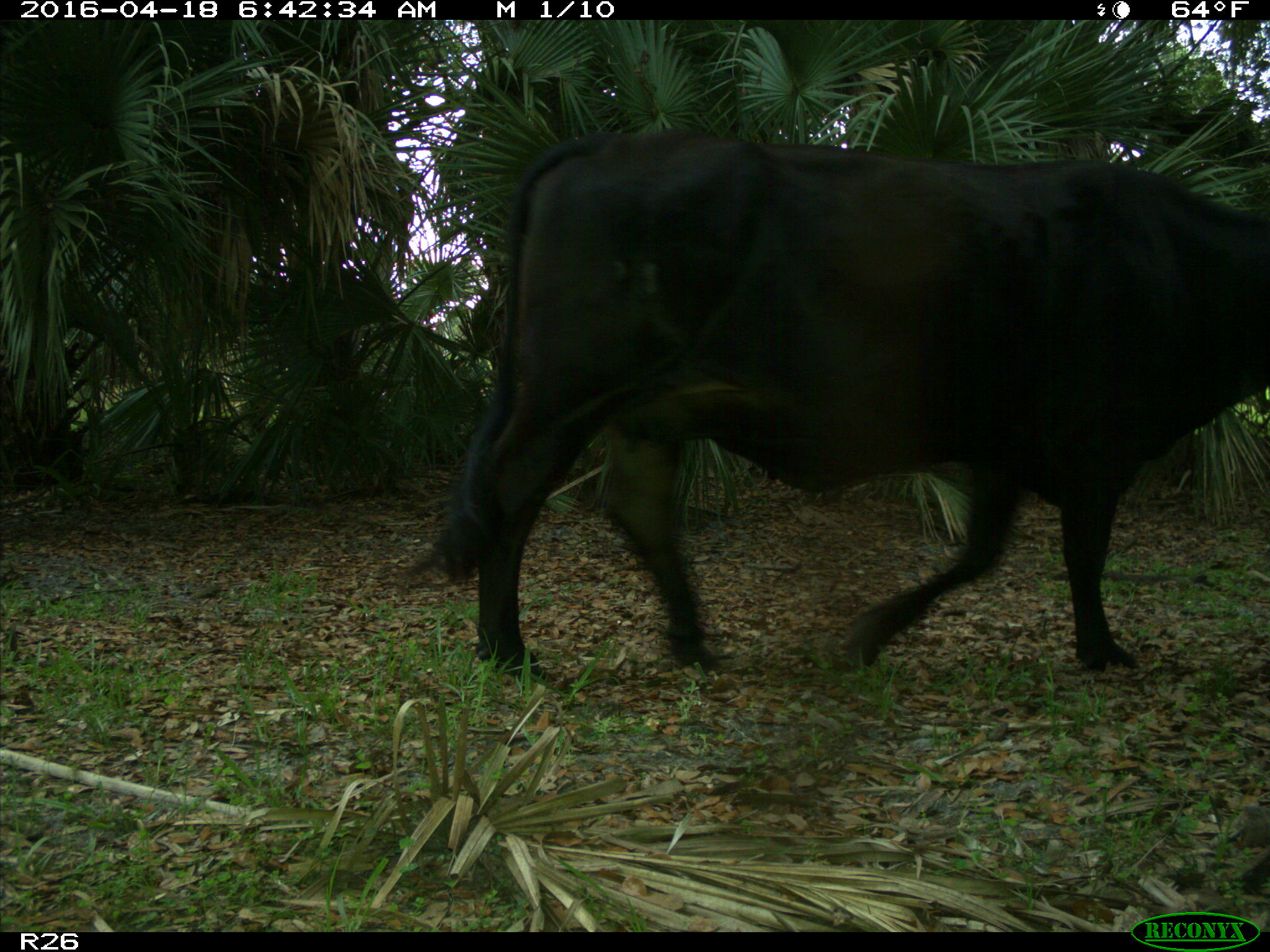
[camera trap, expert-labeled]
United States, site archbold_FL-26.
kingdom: Animalia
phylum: Chordata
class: Mammalia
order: Artiodactyla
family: Bovidae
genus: Bos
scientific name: Bos taurus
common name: domestic cow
Bos taurus (domestic cow).